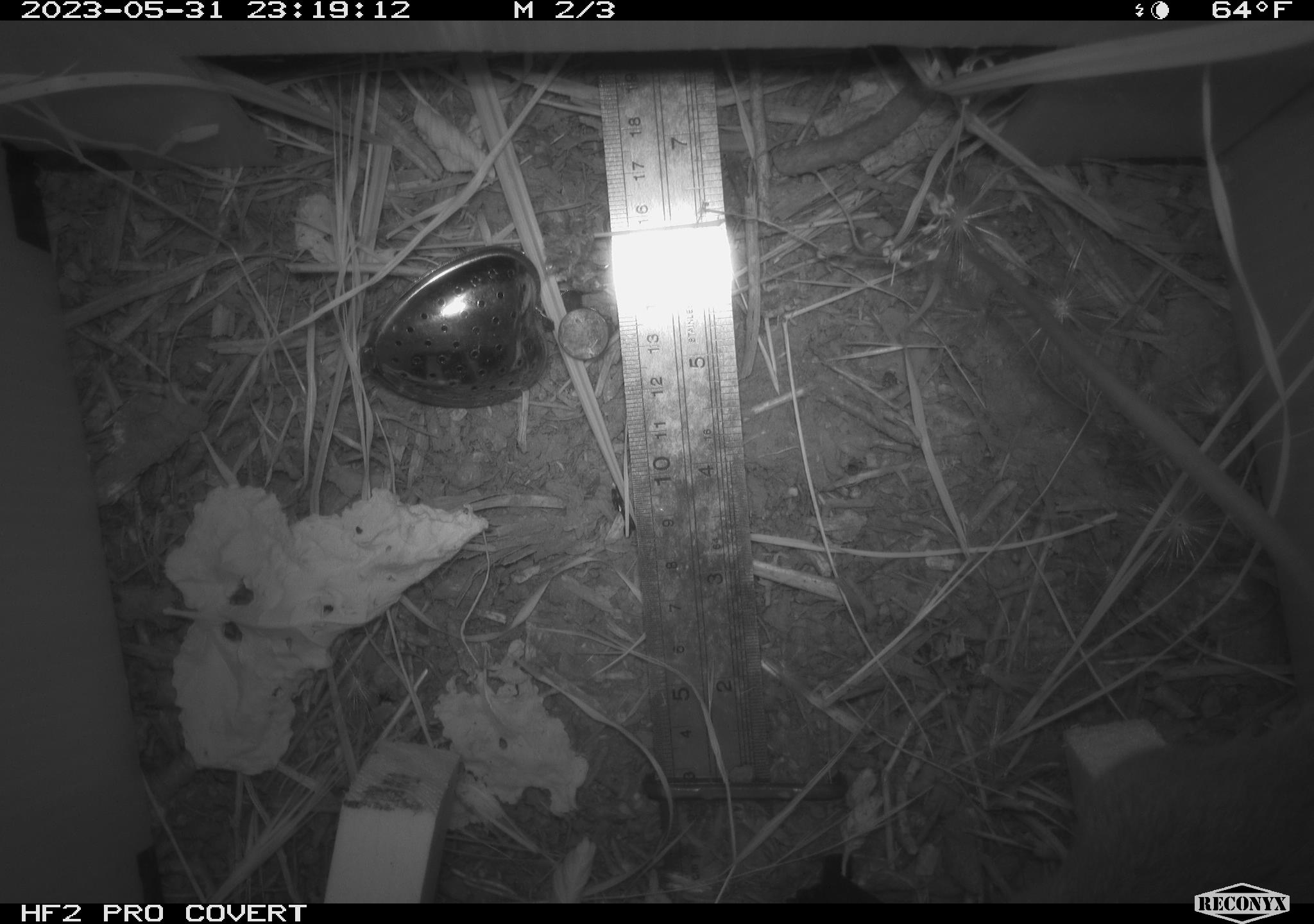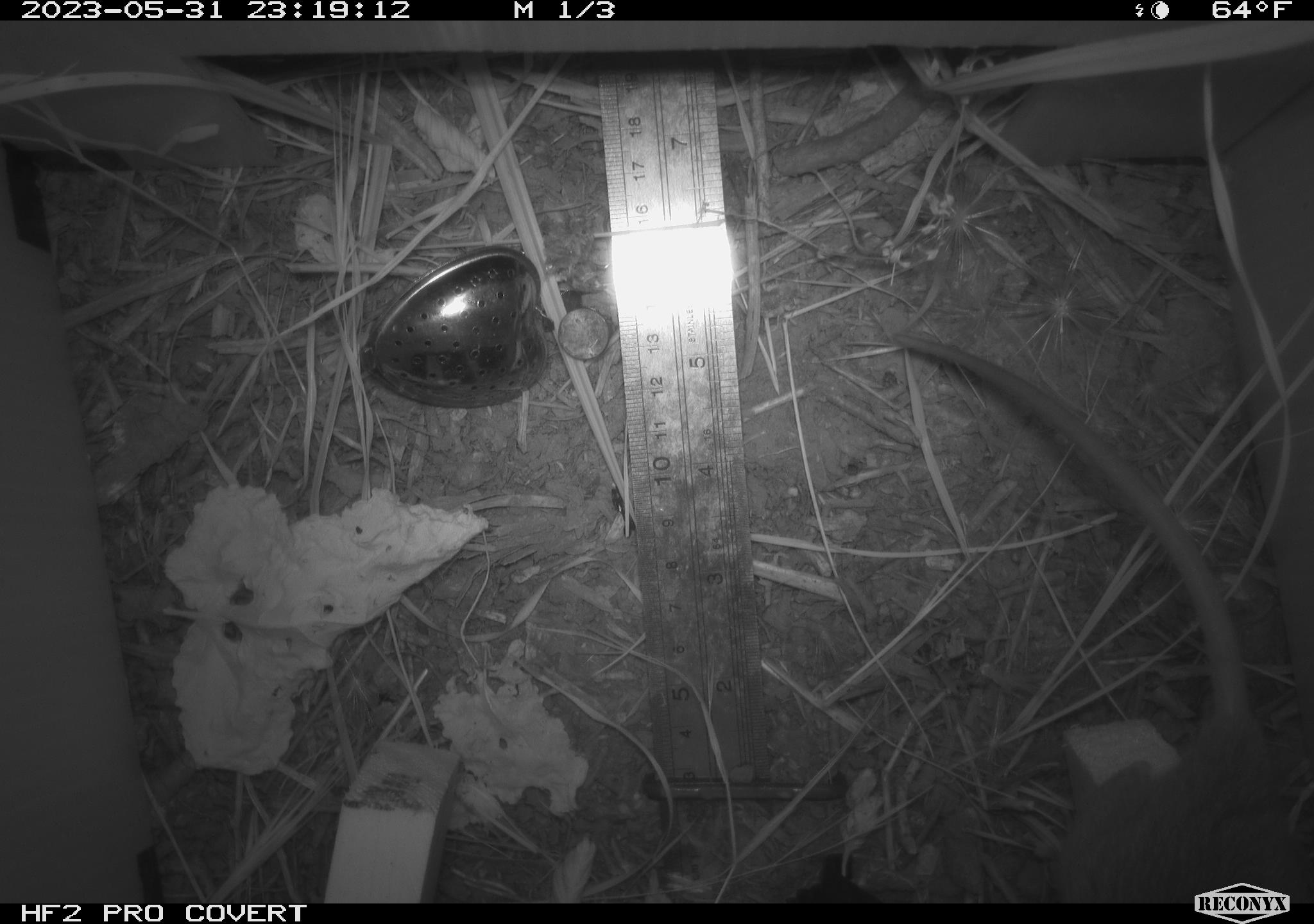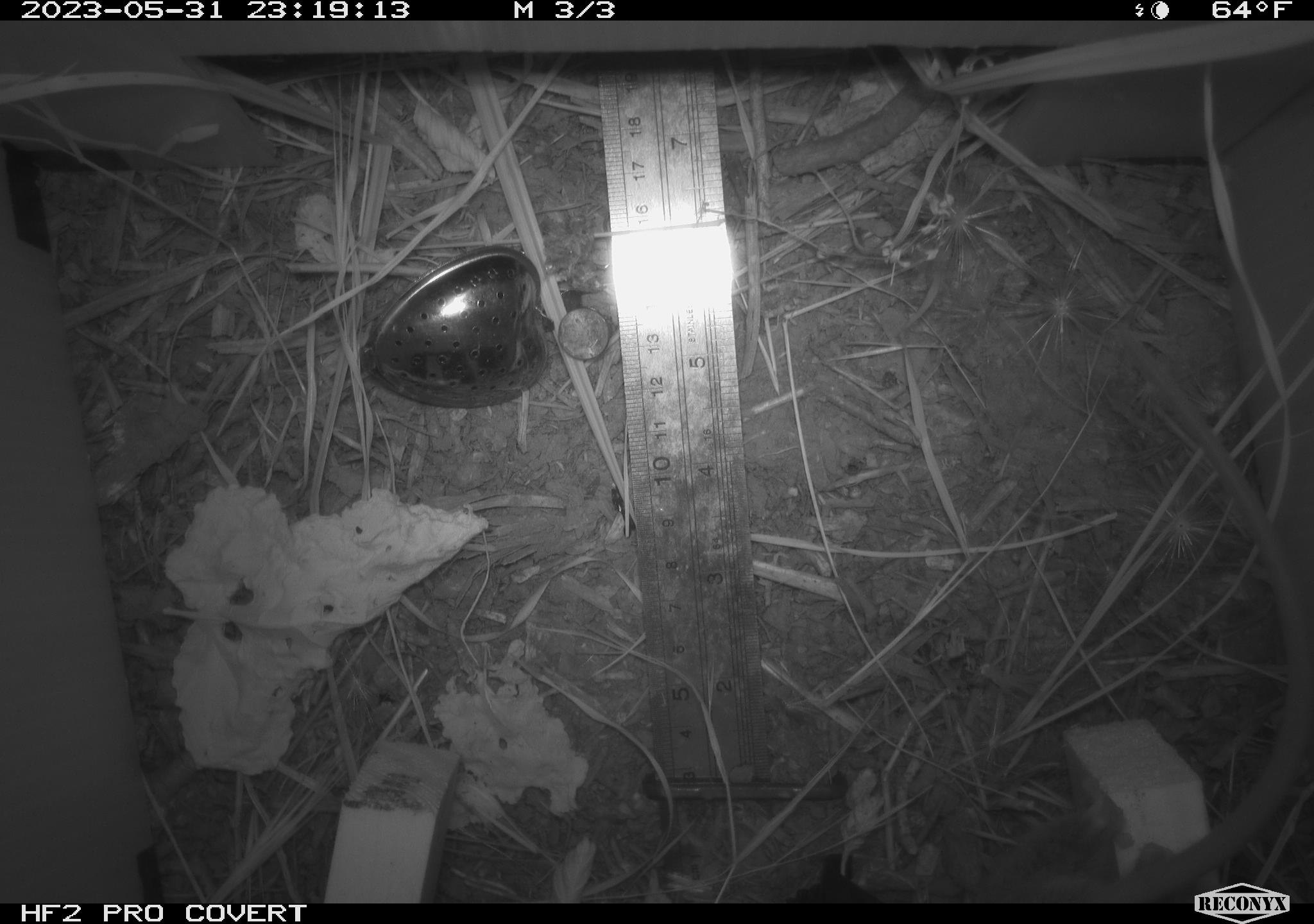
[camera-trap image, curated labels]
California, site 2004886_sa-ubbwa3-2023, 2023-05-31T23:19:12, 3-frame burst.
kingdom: Animalia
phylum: Chordata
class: Mammalia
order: Rodentia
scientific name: Rodentia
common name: mouse species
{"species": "mouse species (Rodentia)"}